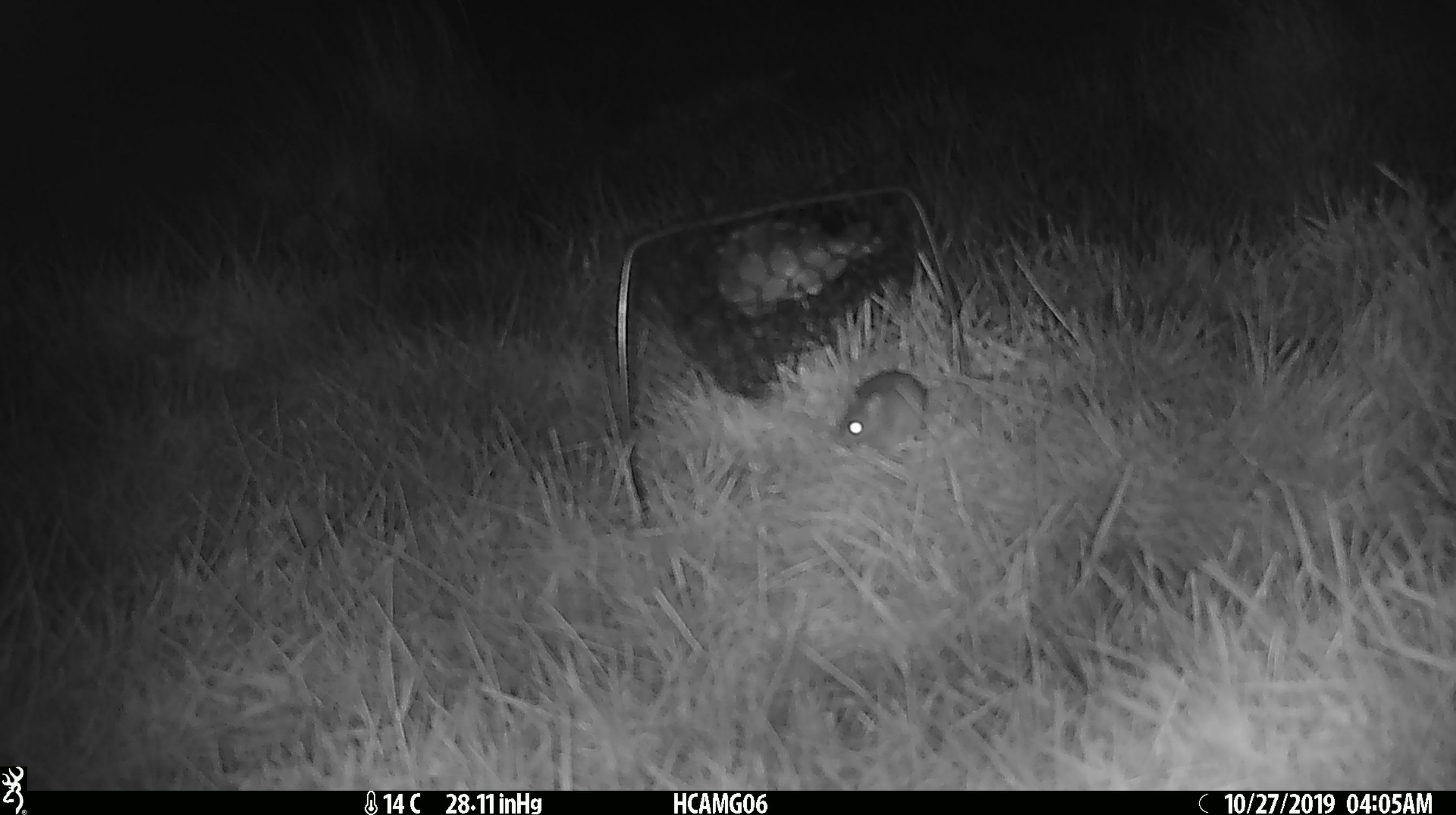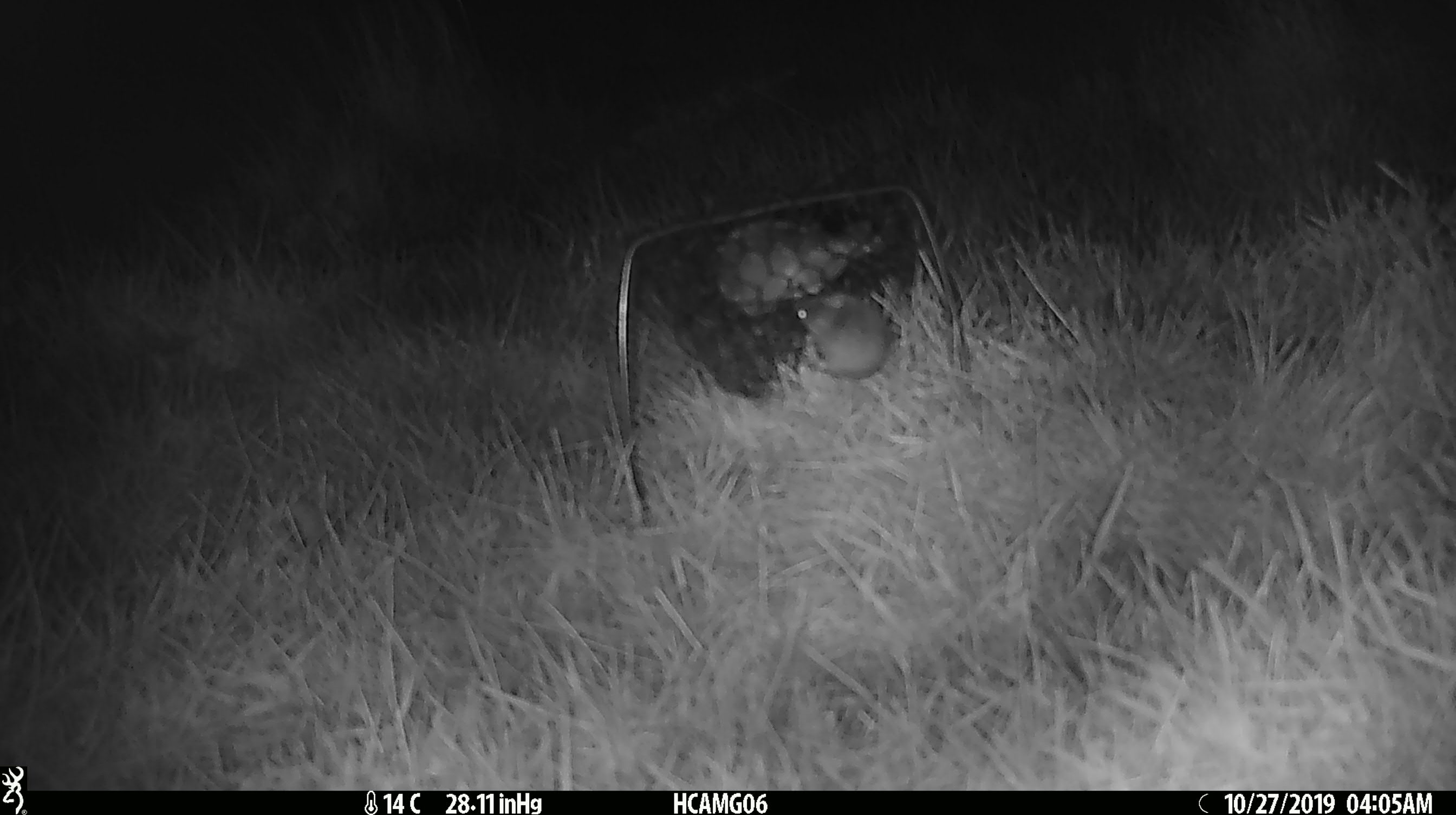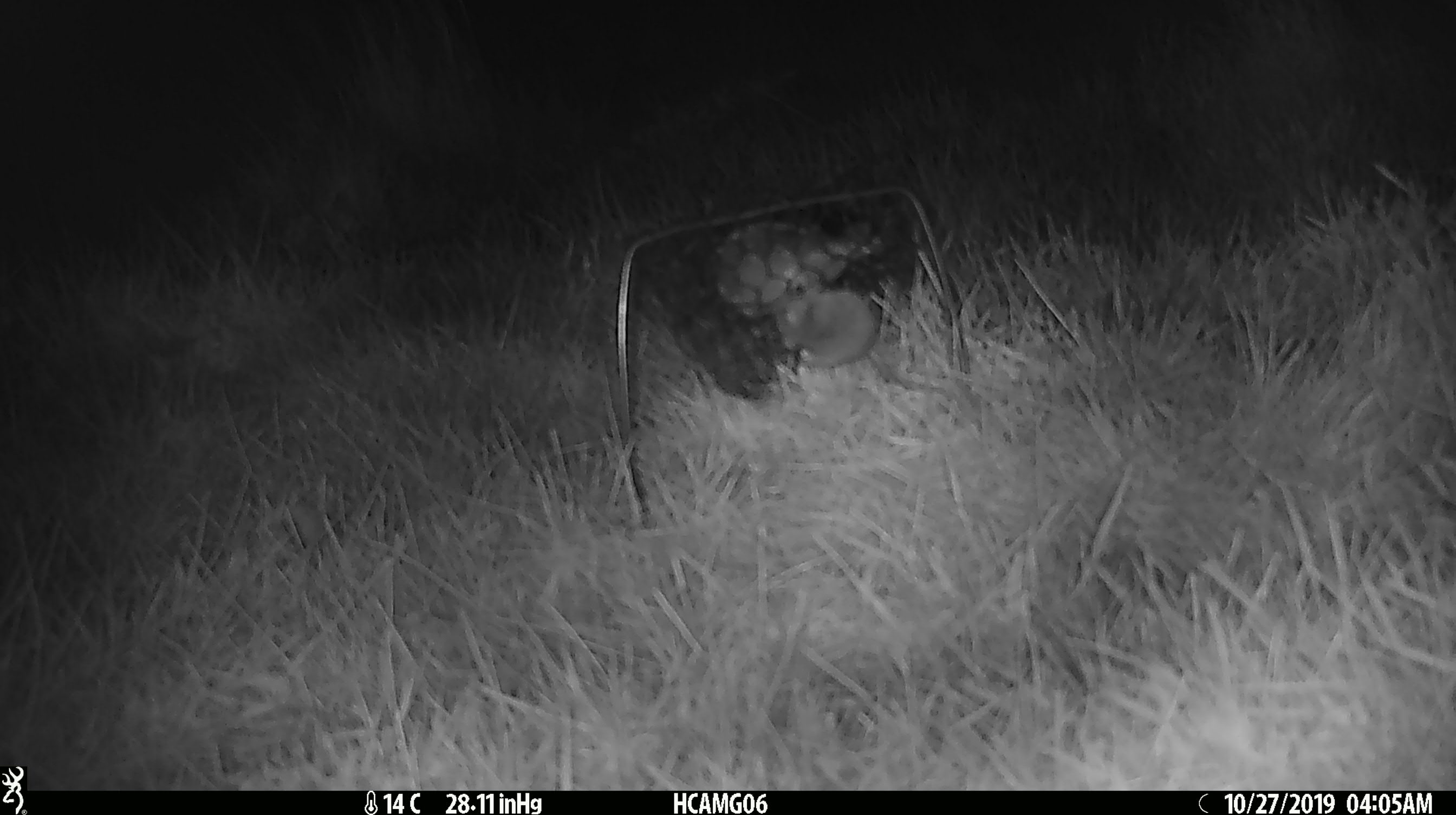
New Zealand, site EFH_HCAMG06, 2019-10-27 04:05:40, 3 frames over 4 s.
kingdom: Animalia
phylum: Chordata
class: Mammalia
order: Rodentia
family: Muridae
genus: Mus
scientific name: Mus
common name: mouse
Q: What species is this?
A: Mouse (Mus).